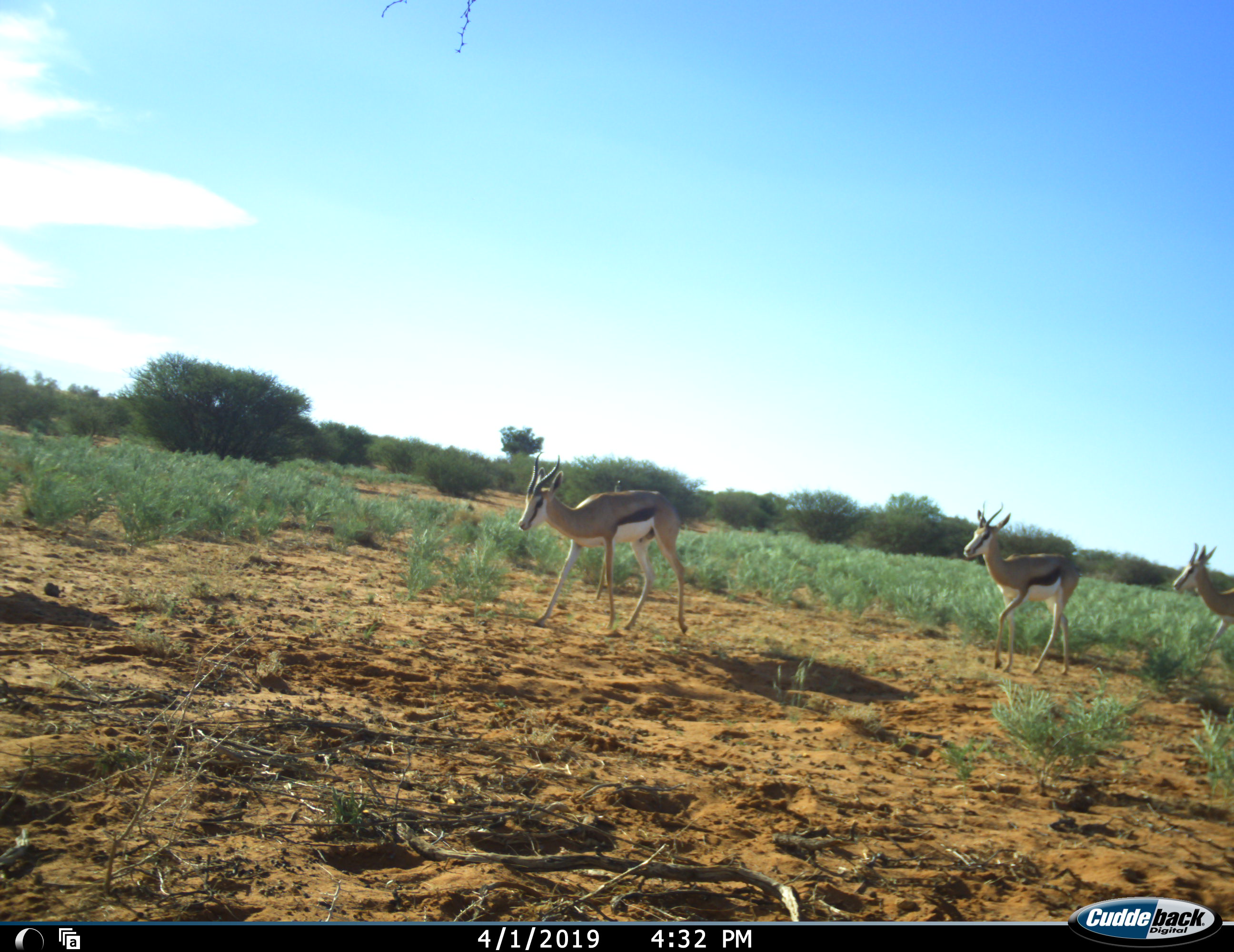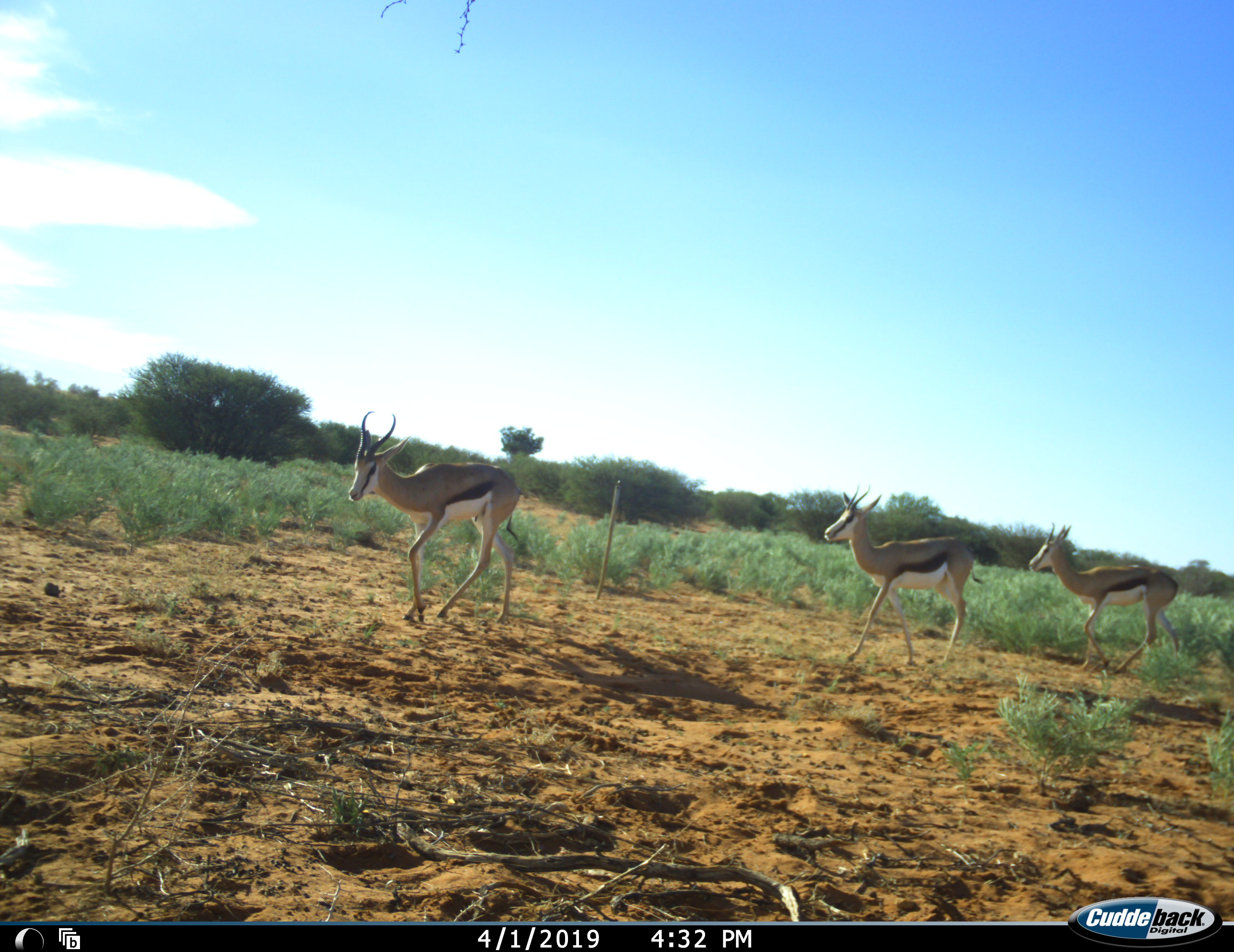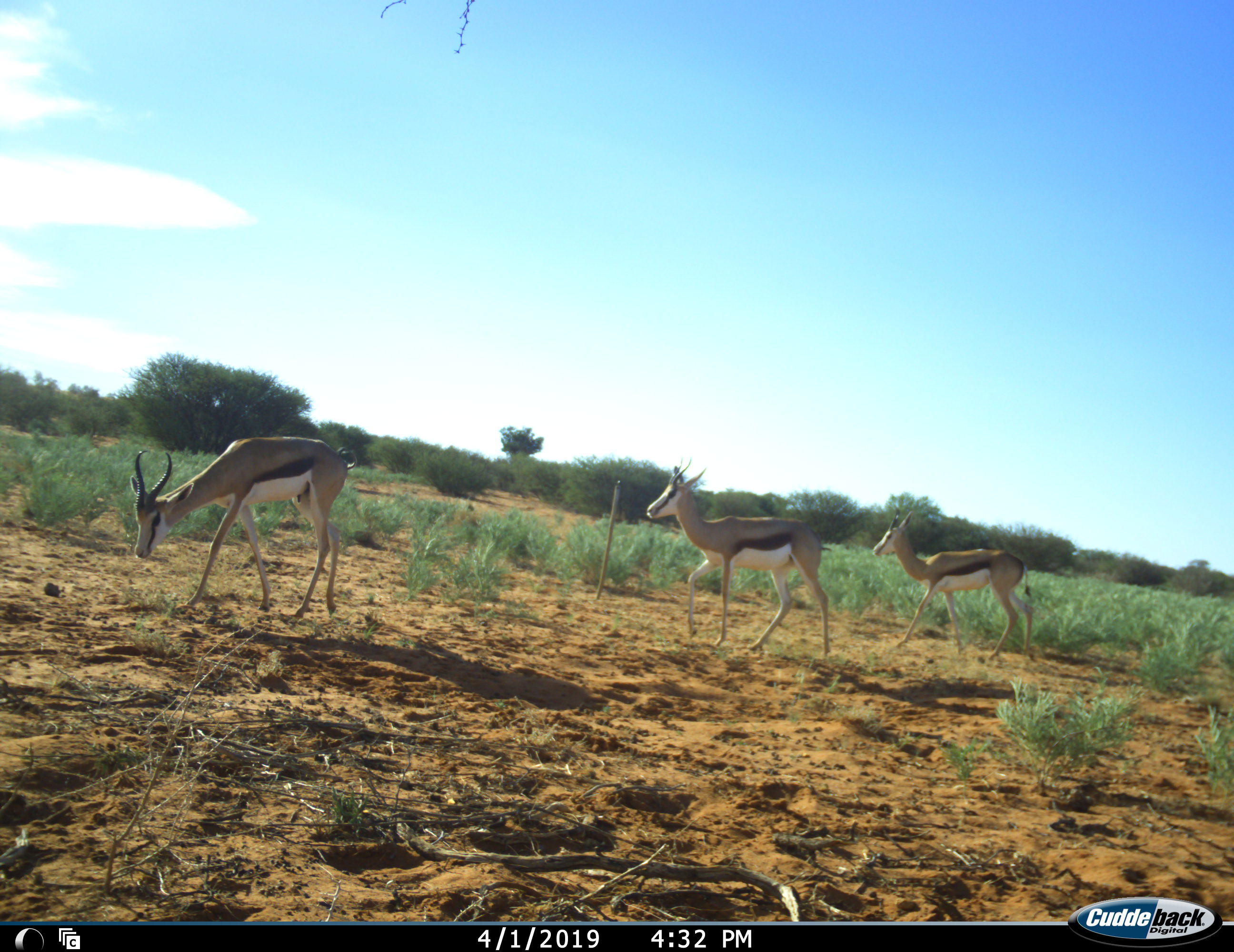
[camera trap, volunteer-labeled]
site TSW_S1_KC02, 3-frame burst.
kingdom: Animalia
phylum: Chordata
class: Mammalia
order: Artiodactyla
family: Bovidae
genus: Antidorcas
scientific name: Antidorcas marsupialis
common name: springbok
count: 3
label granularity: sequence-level